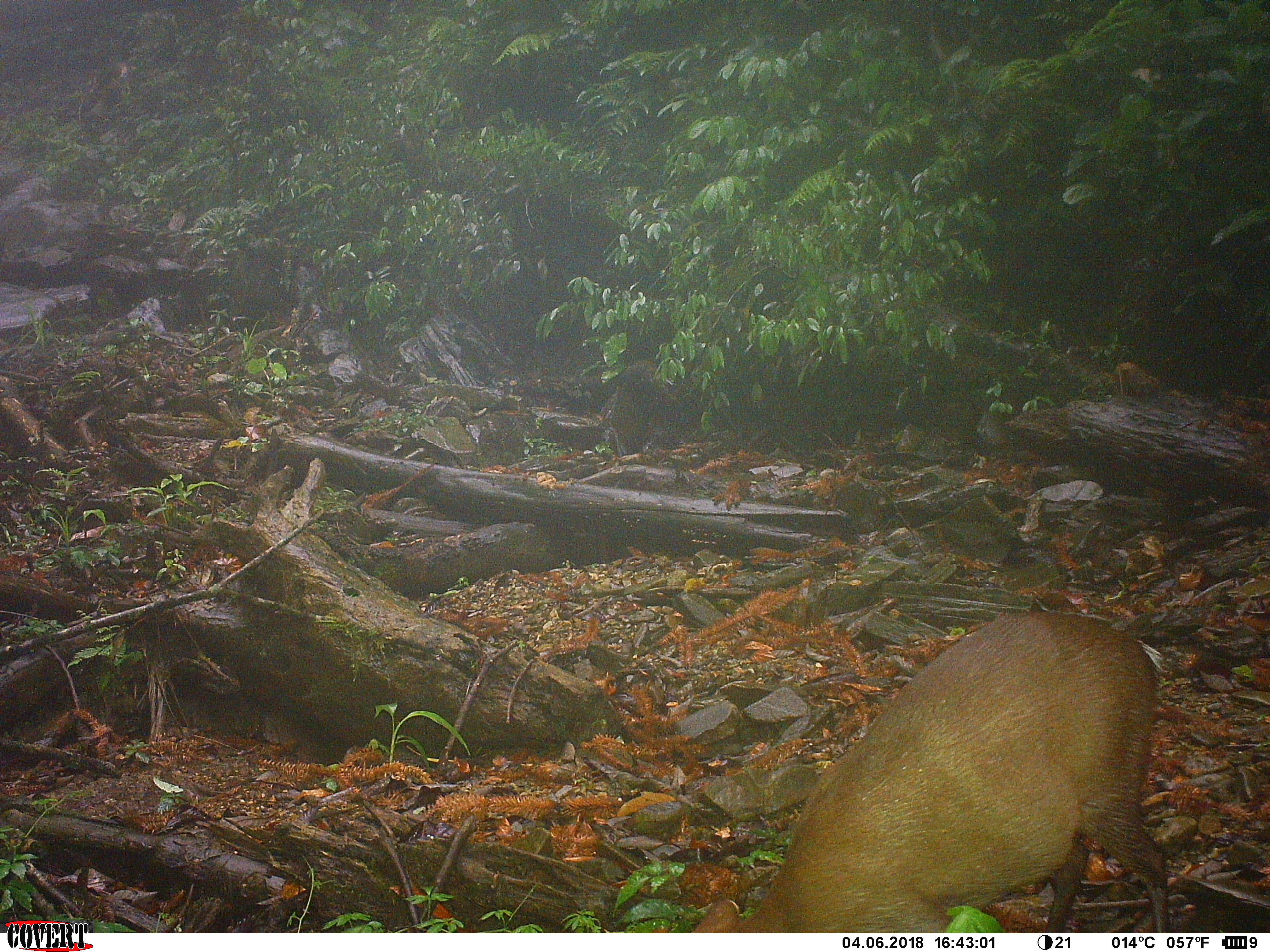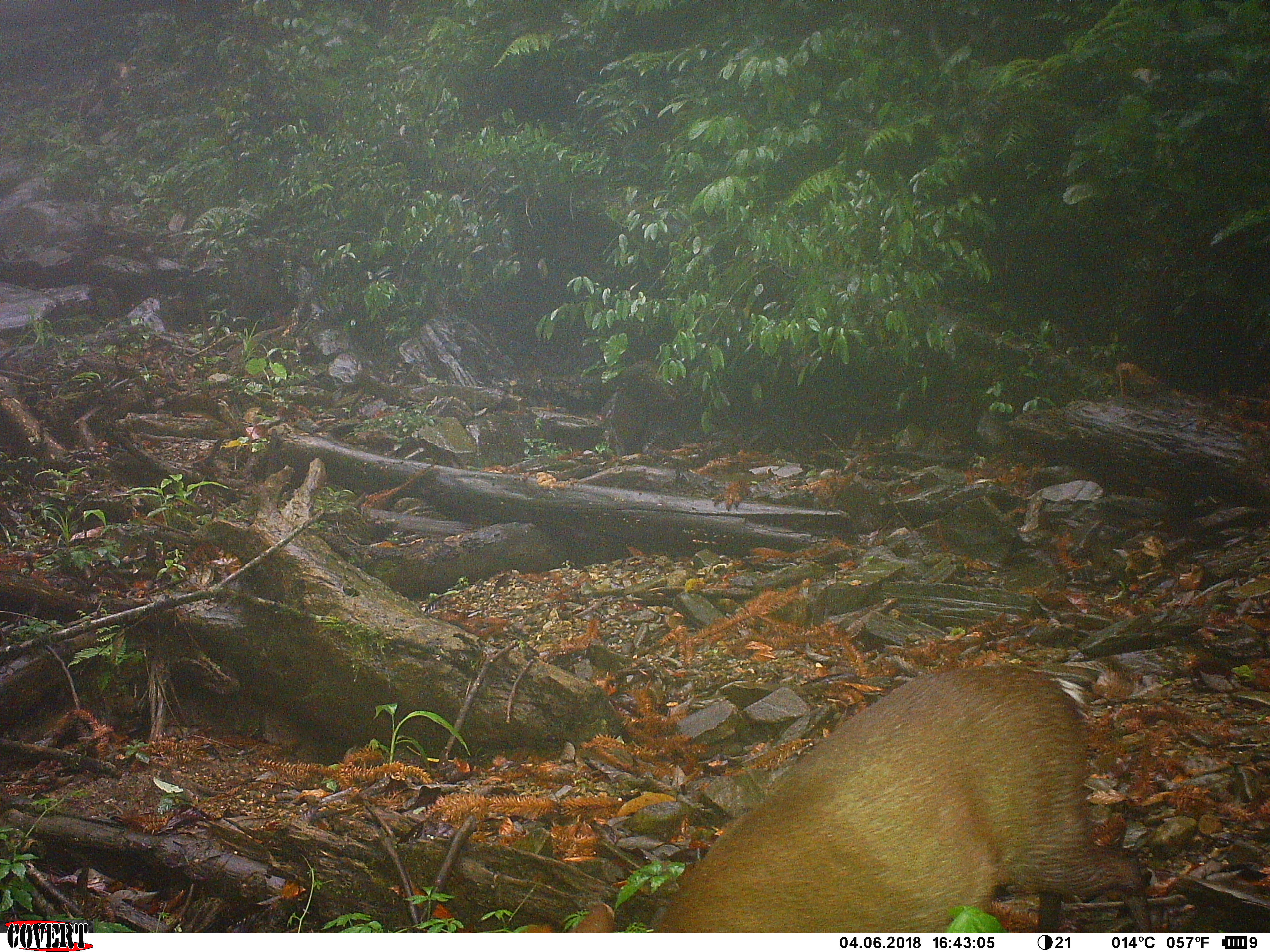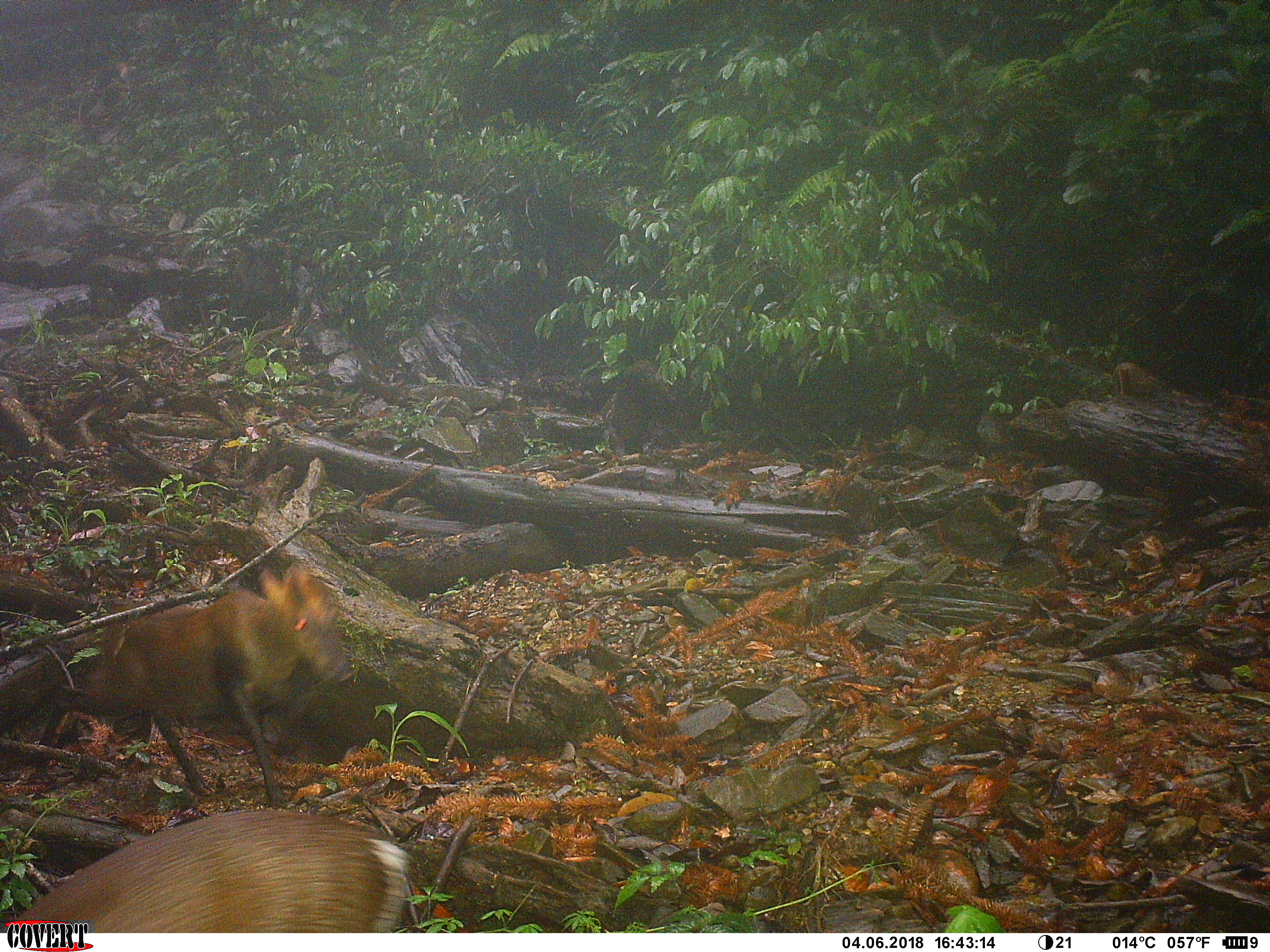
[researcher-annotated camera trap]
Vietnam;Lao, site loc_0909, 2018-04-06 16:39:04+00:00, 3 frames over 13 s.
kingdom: Animalia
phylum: Chordata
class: Mammalia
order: Artiodactyla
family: Cervidae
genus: Muntiacus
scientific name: Muntiacus rooseveltorum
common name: roosevelt's muntjac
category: roosevelts muntjac group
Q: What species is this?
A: Roosevelts muntjac group (roosevelt's muntjac) (Muntiacus rooseveltorum).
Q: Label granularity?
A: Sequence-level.